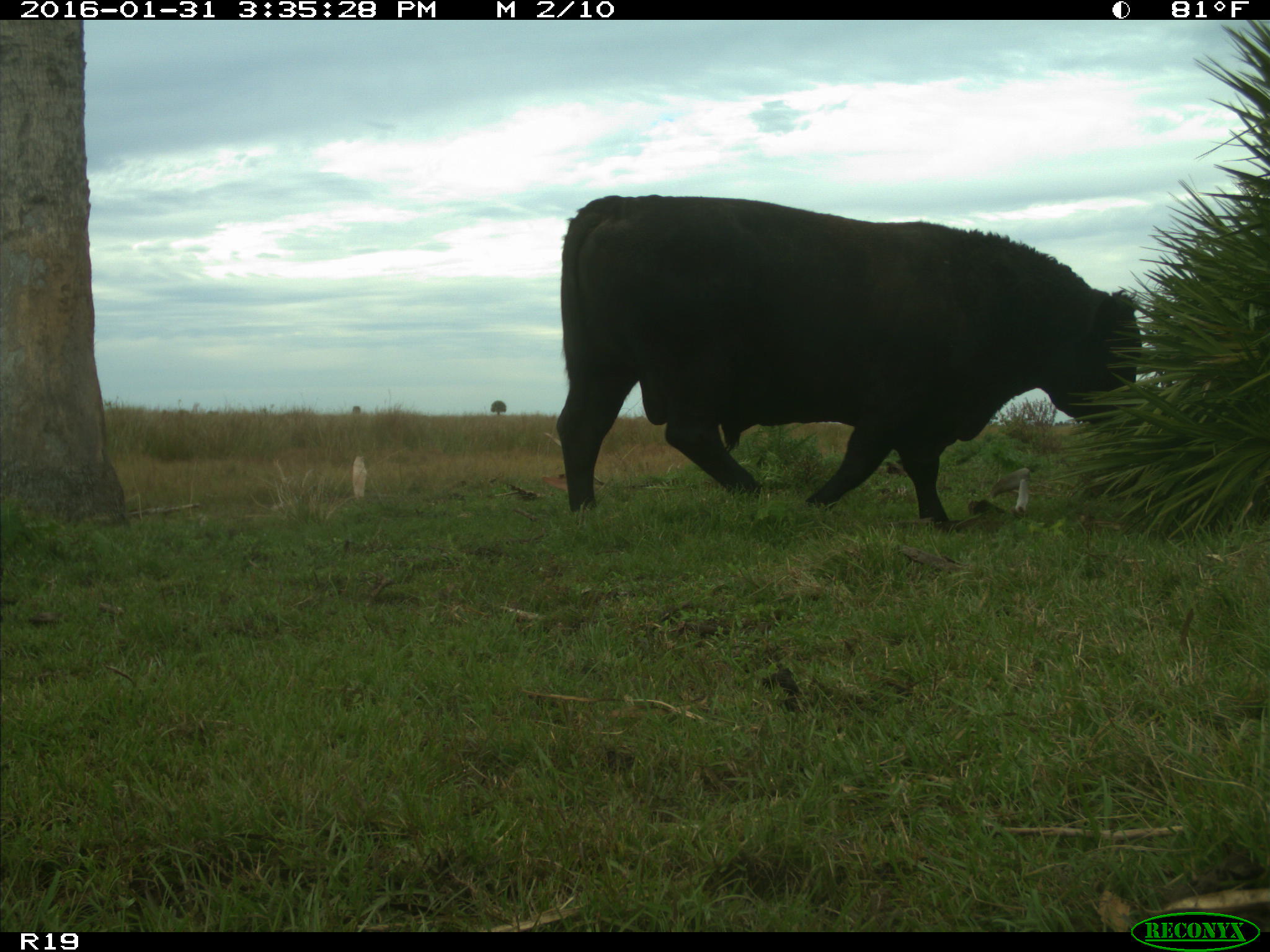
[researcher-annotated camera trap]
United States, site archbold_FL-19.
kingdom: Animalia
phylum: Chordata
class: Mammalia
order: Artiodactyla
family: Bovidae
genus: Bos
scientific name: Bos taurus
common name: domestic cow